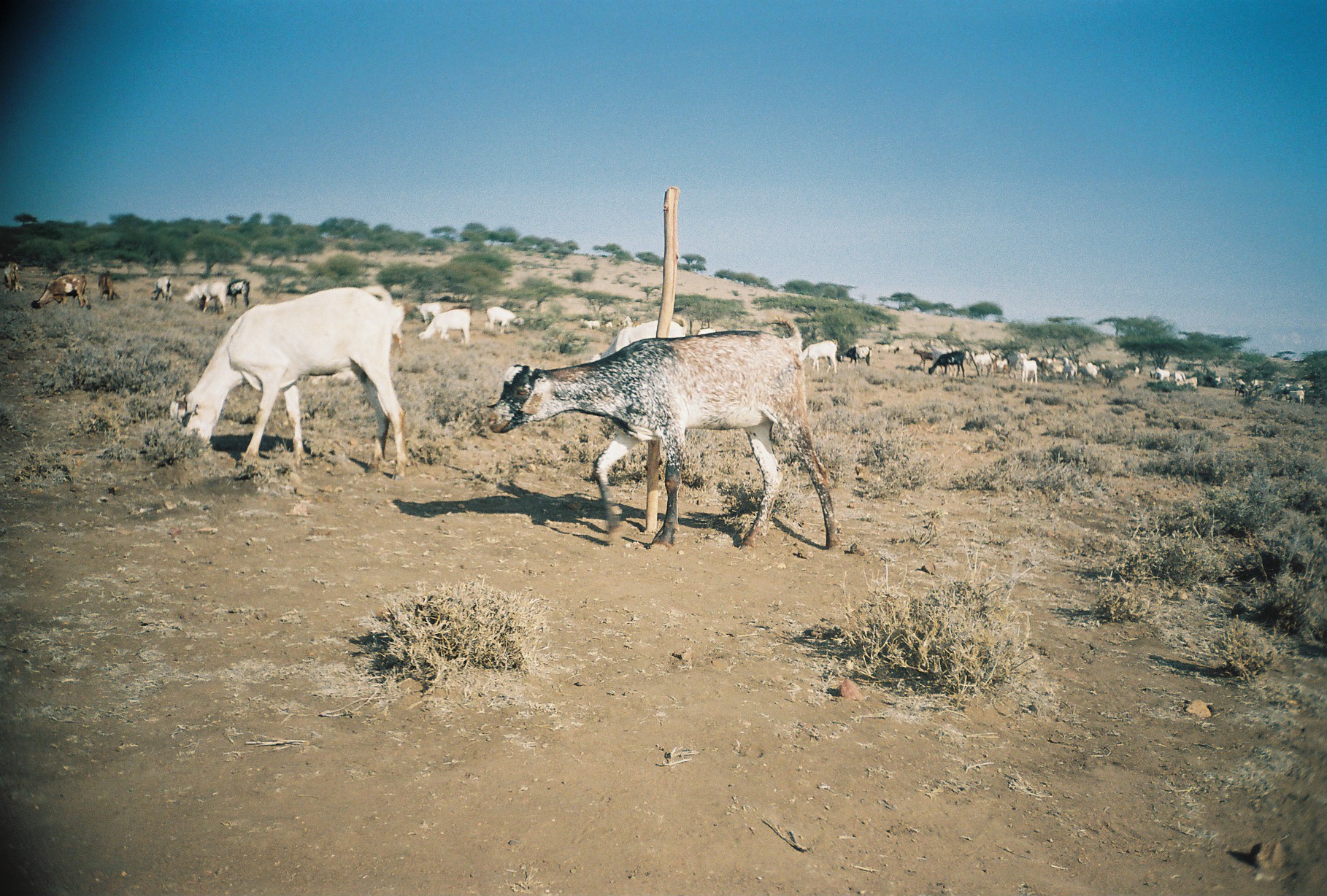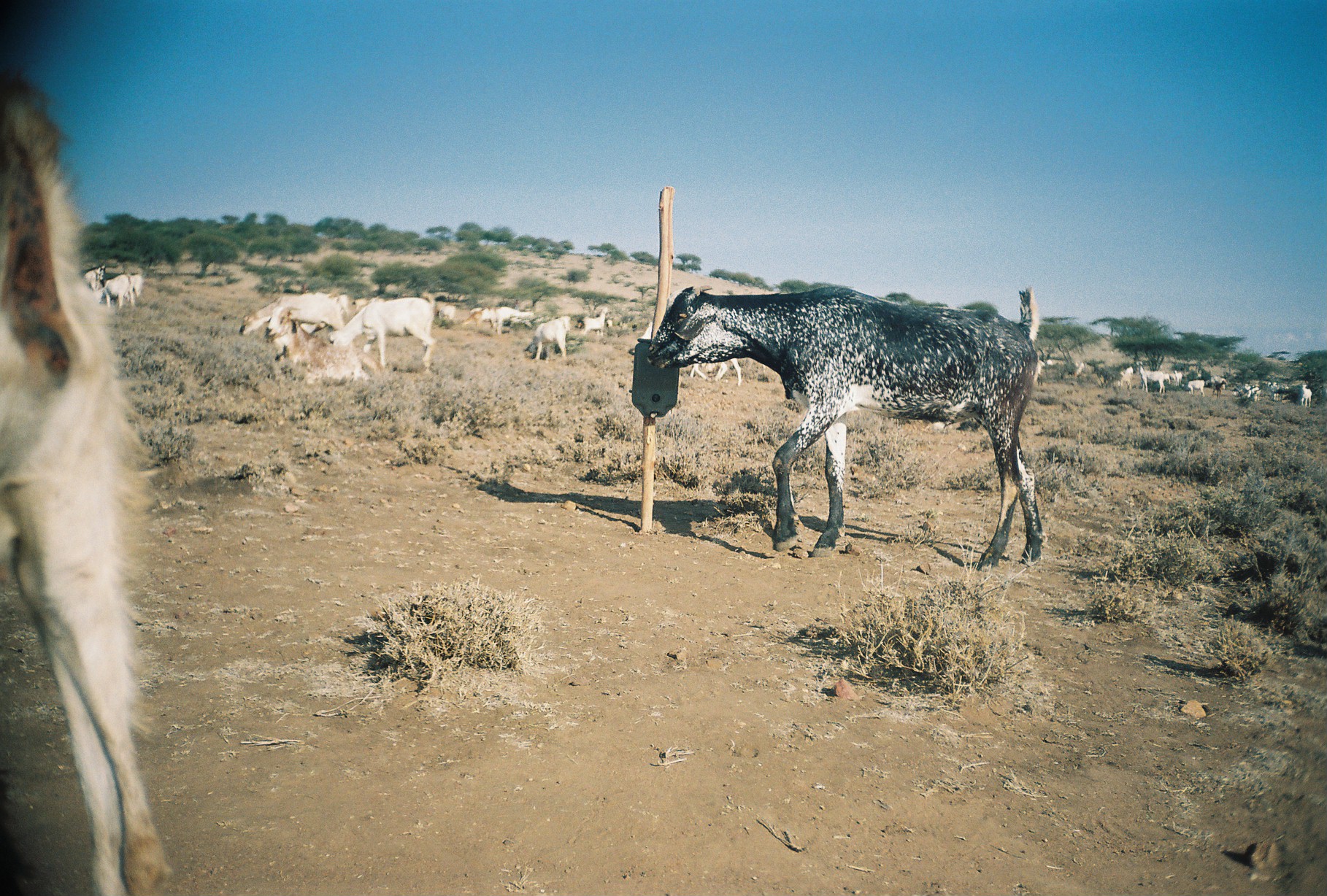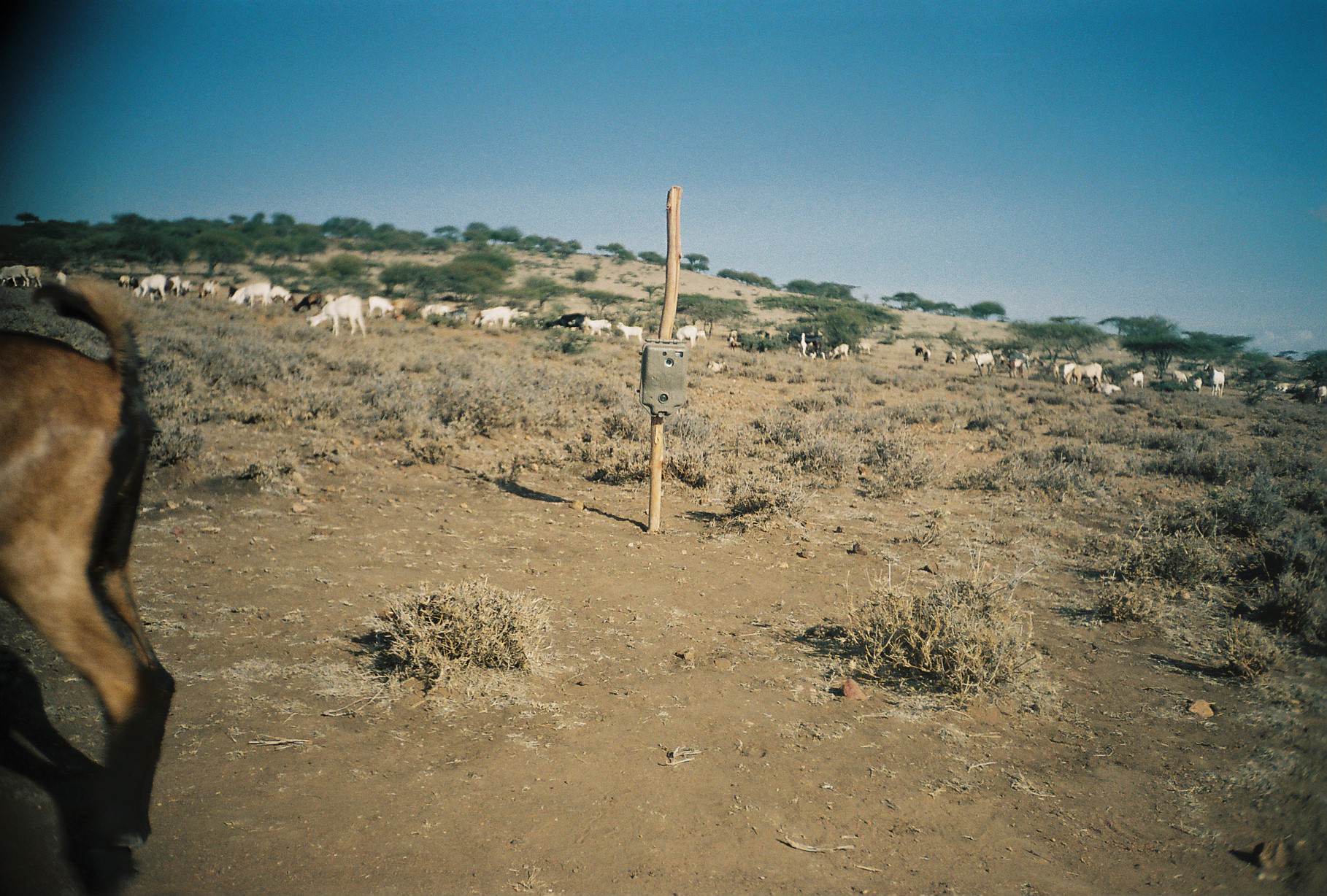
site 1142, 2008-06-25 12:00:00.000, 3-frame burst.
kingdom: Animalia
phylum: Chordata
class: Mammalia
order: Artiodactyla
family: Bovidae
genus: Capra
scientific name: Capra aegagrus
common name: wild goat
Capra aegagrus (wild goat), count 22.